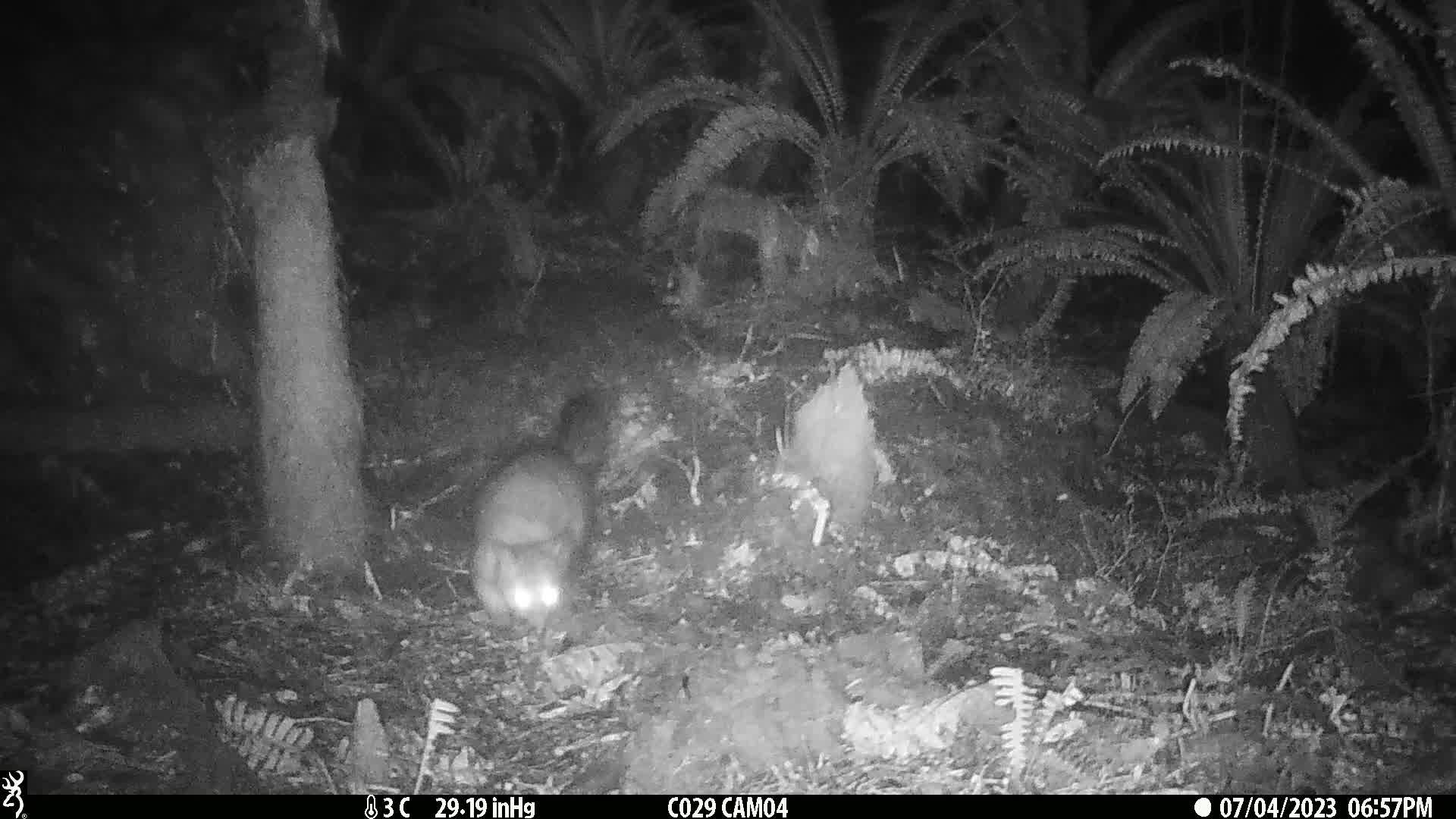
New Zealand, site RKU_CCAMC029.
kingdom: Animalia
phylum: Chordata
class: Mammalia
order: Diprotodontia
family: Phalangeridae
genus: Trichosurus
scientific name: Trichosurus vulpecula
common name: common brushtail possum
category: possum